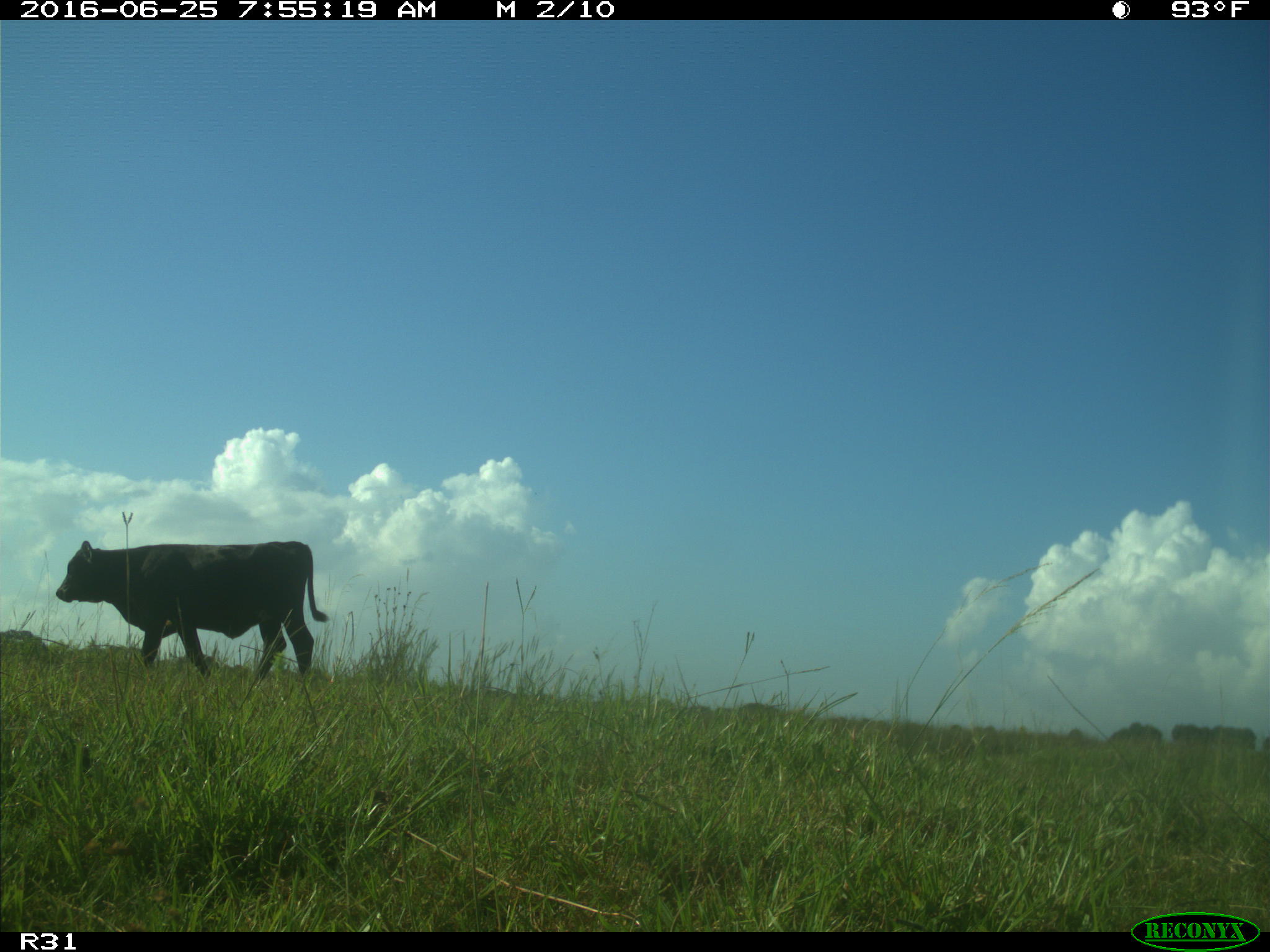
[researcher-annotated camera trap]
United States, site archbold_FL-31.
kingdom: Animalia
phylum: Chordata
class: Mammalia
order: Artiodactyla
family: Bovidae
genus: Bos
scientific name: Bos taurus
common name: domestic cow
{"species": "Bos taurus (domestic cow)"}